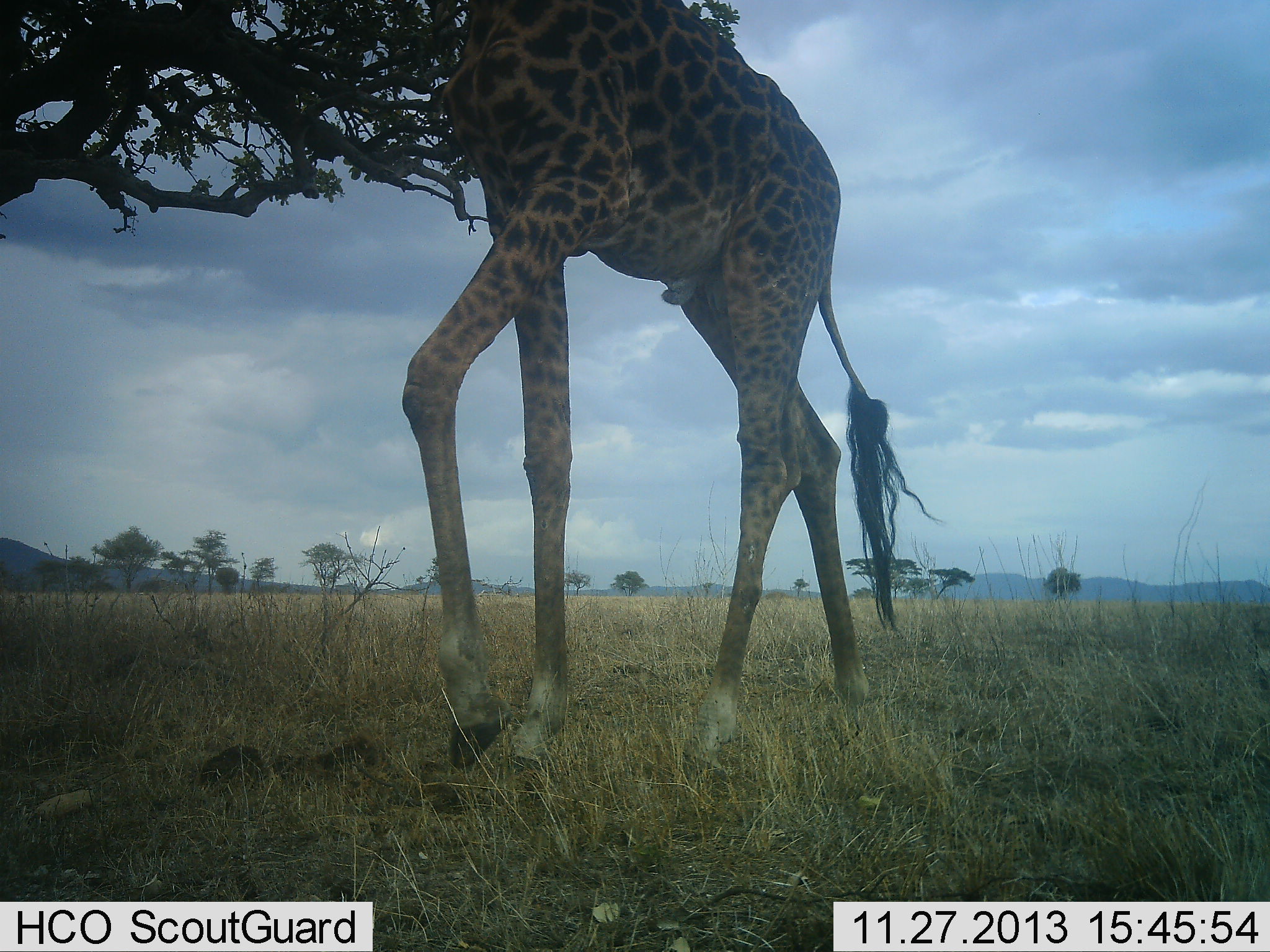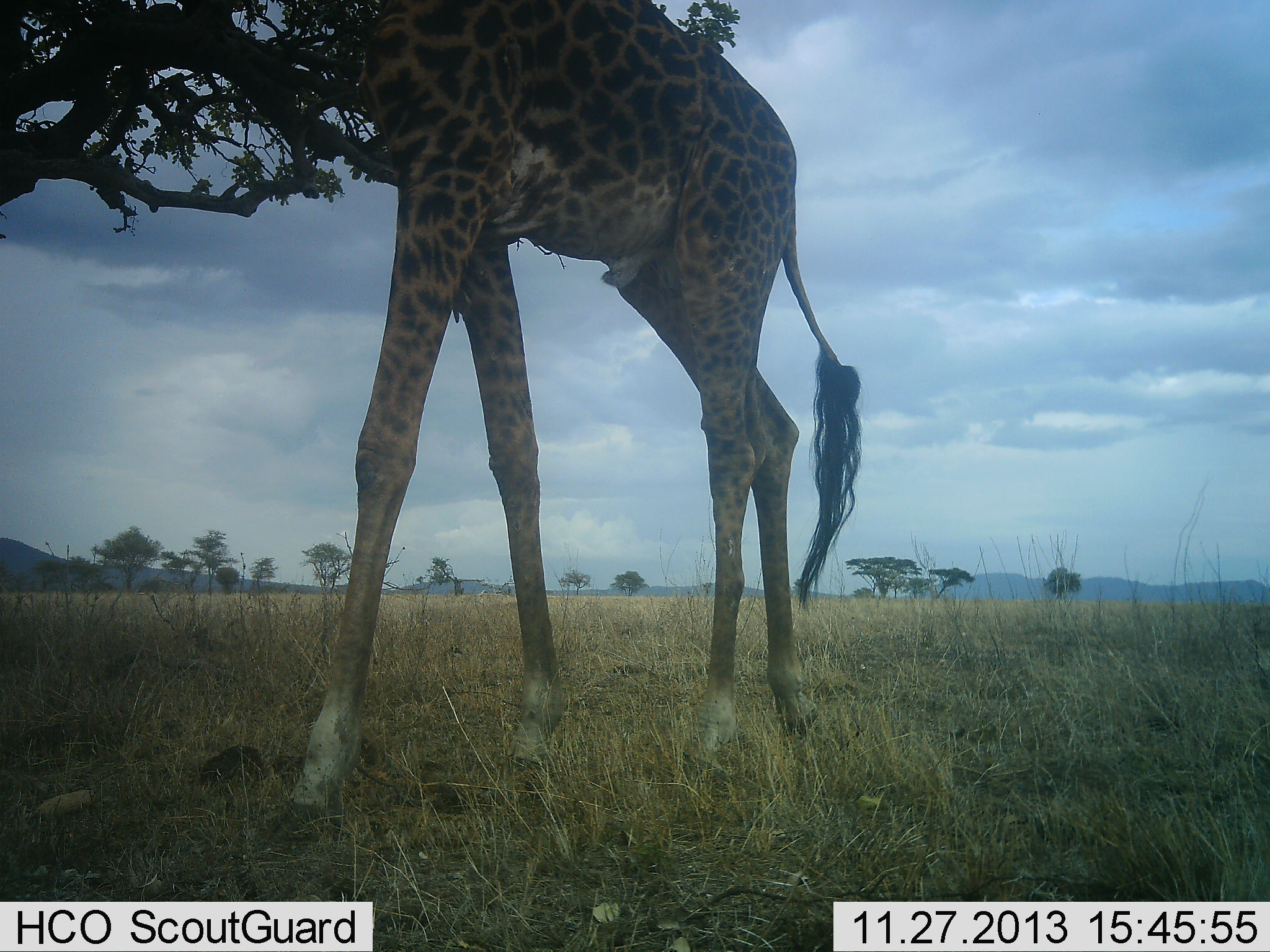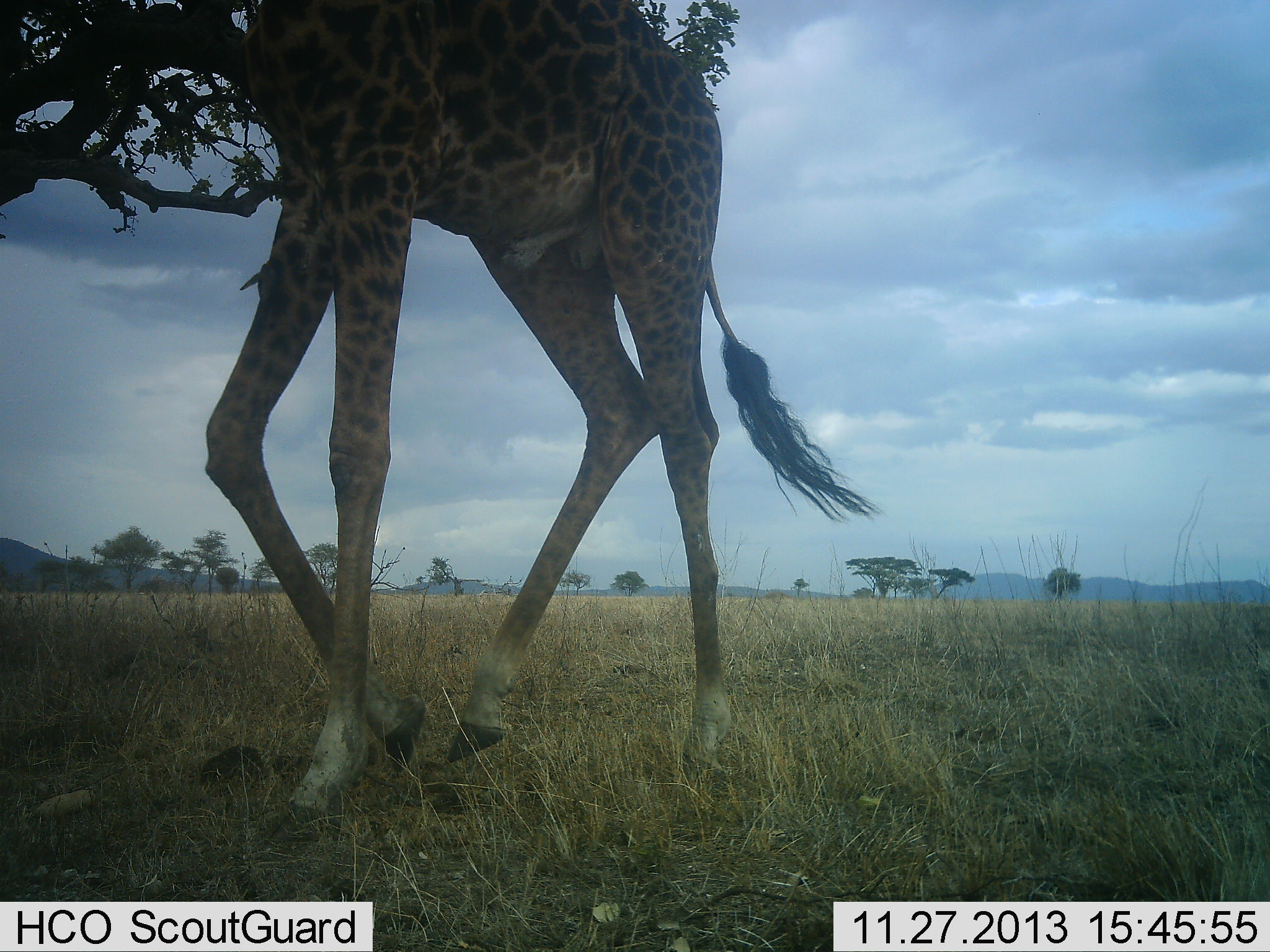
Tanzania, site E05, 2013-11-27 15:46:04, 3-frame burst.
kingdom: Animalia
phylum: Chordata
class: Mammalia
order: Artiodactyla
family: Giraffidae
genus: Giraffa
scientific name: Giraffa camelopardalis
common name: giraffe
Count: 1.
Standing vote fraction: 9%.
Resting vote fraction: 0%.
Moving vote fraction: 74%.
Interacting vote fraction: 0%.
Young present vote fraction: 0%.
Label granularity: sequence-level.